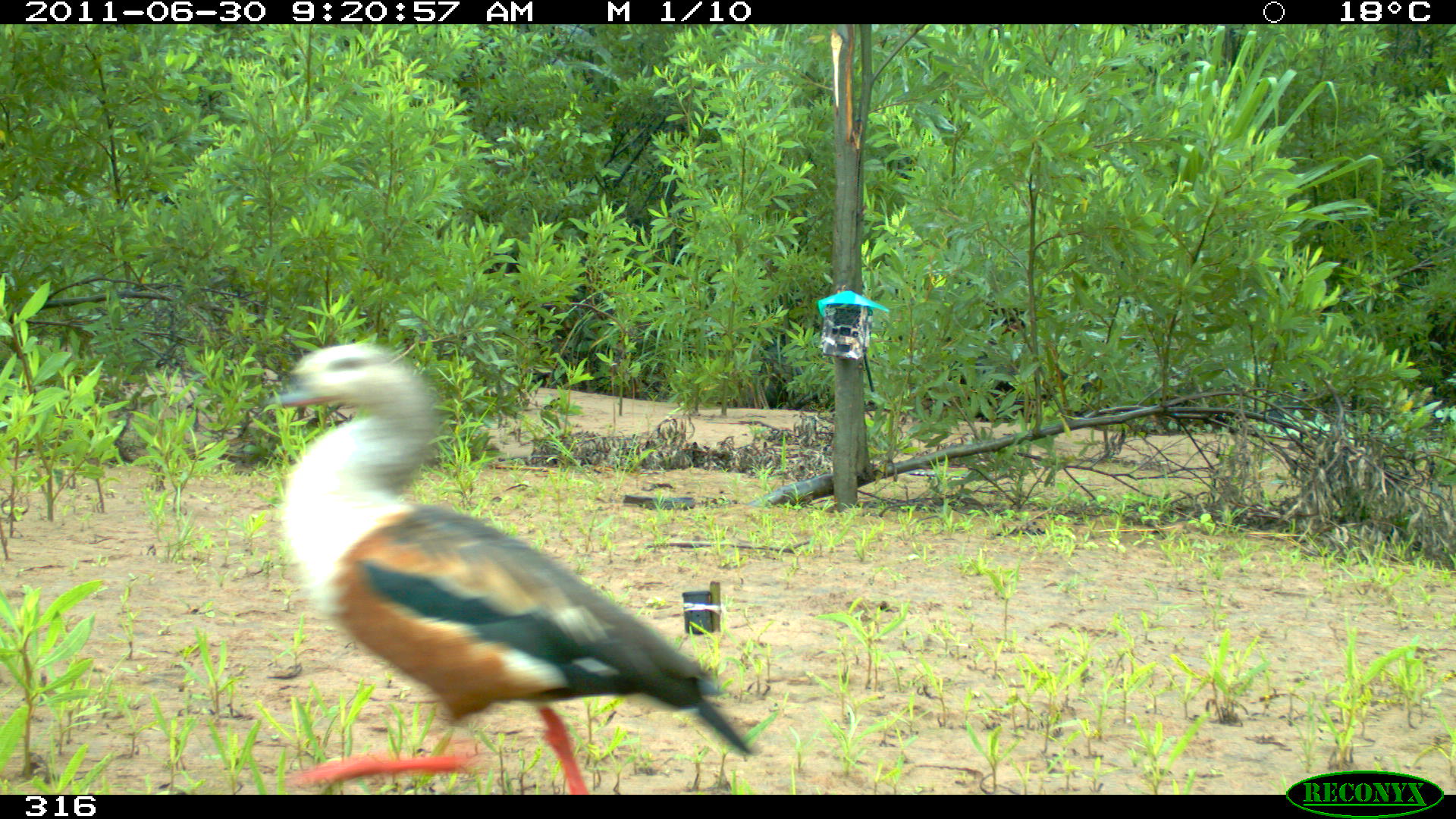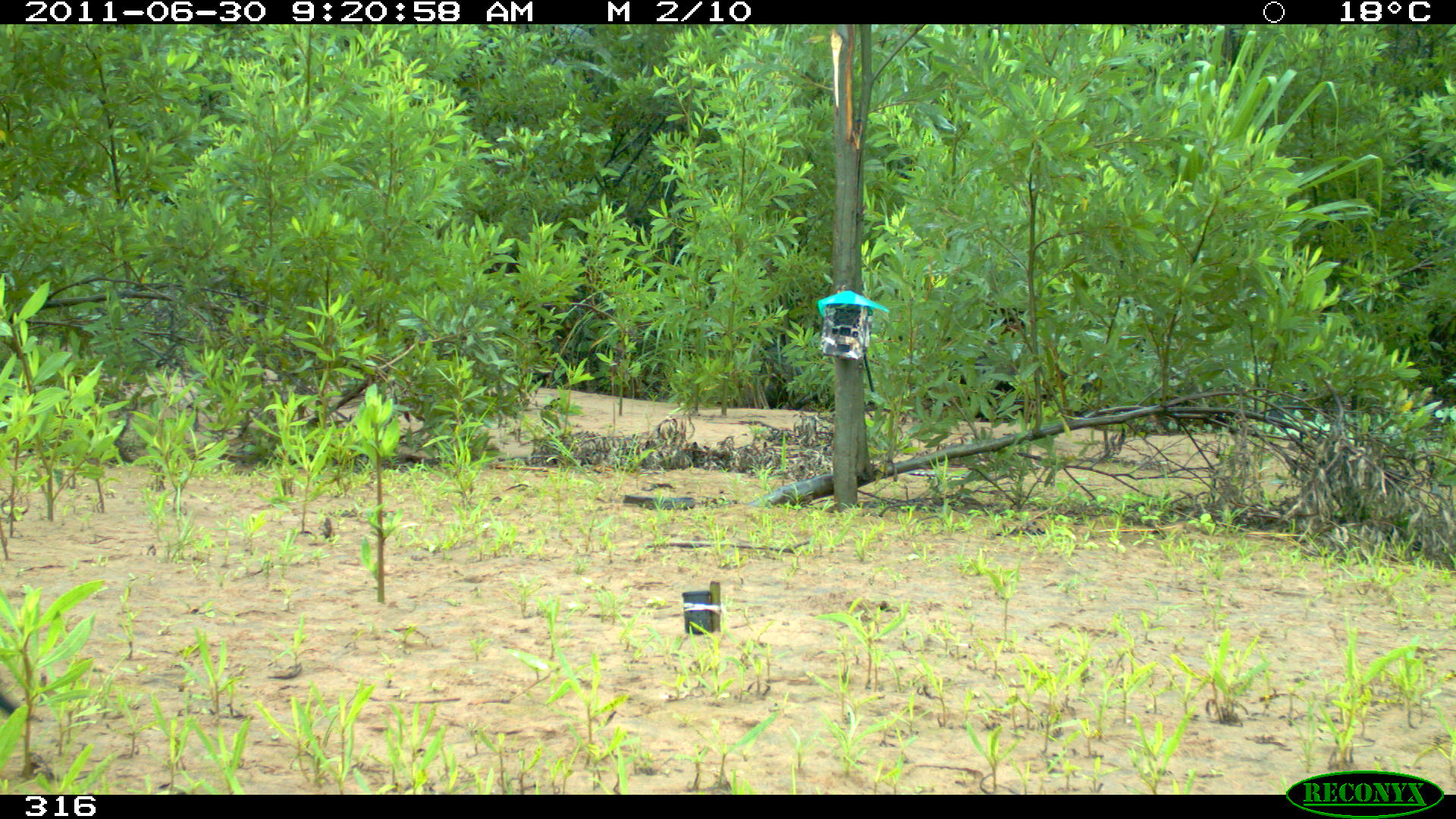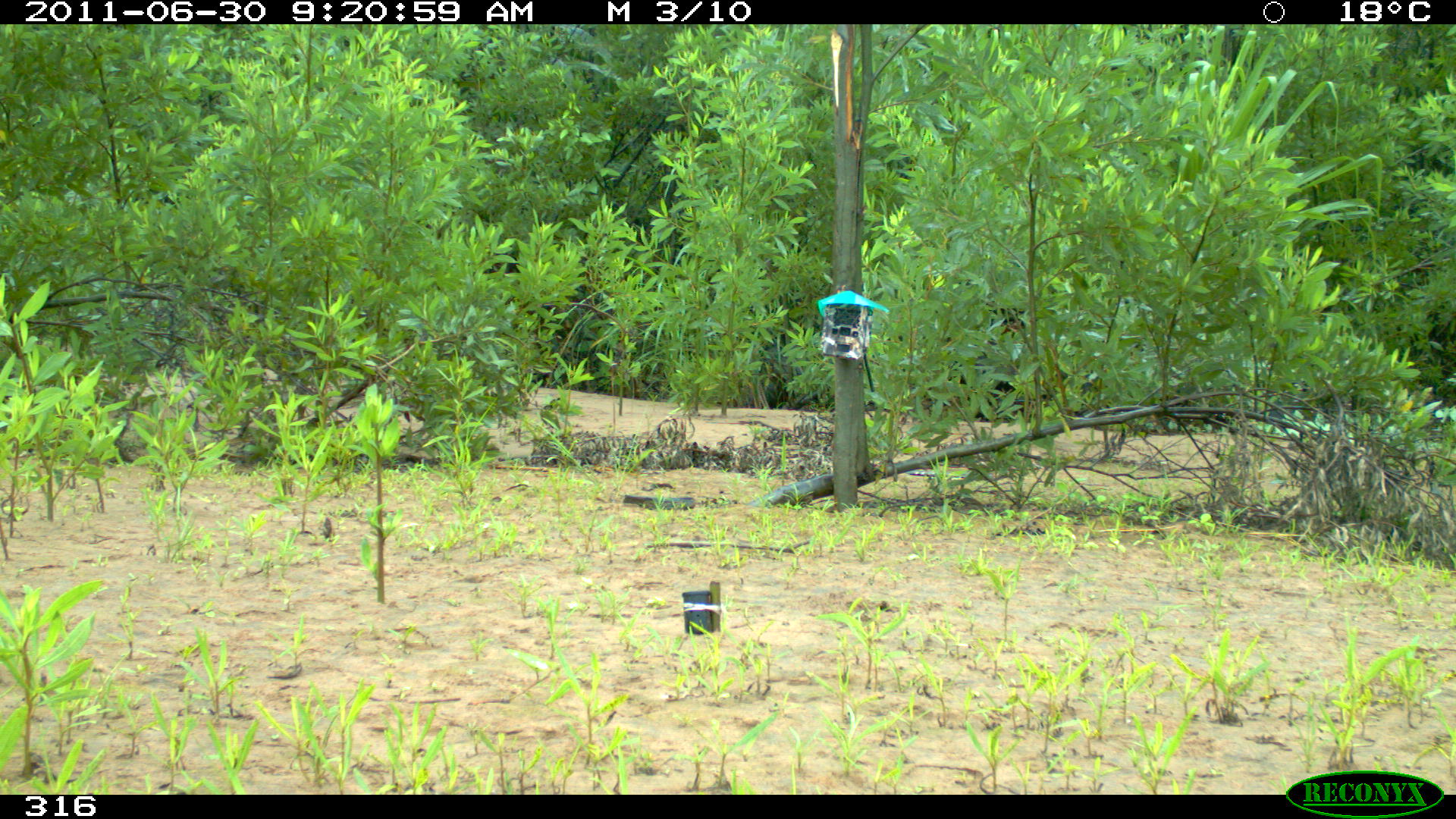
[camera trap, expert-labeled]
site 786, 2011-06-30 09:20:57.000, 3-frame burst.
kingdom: Animalia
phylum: Chordata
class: Aves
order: Anseriformes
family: Anatidae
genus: Oressochen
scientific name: Oressochen jubatus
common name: orinoco goose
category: neochen jubata